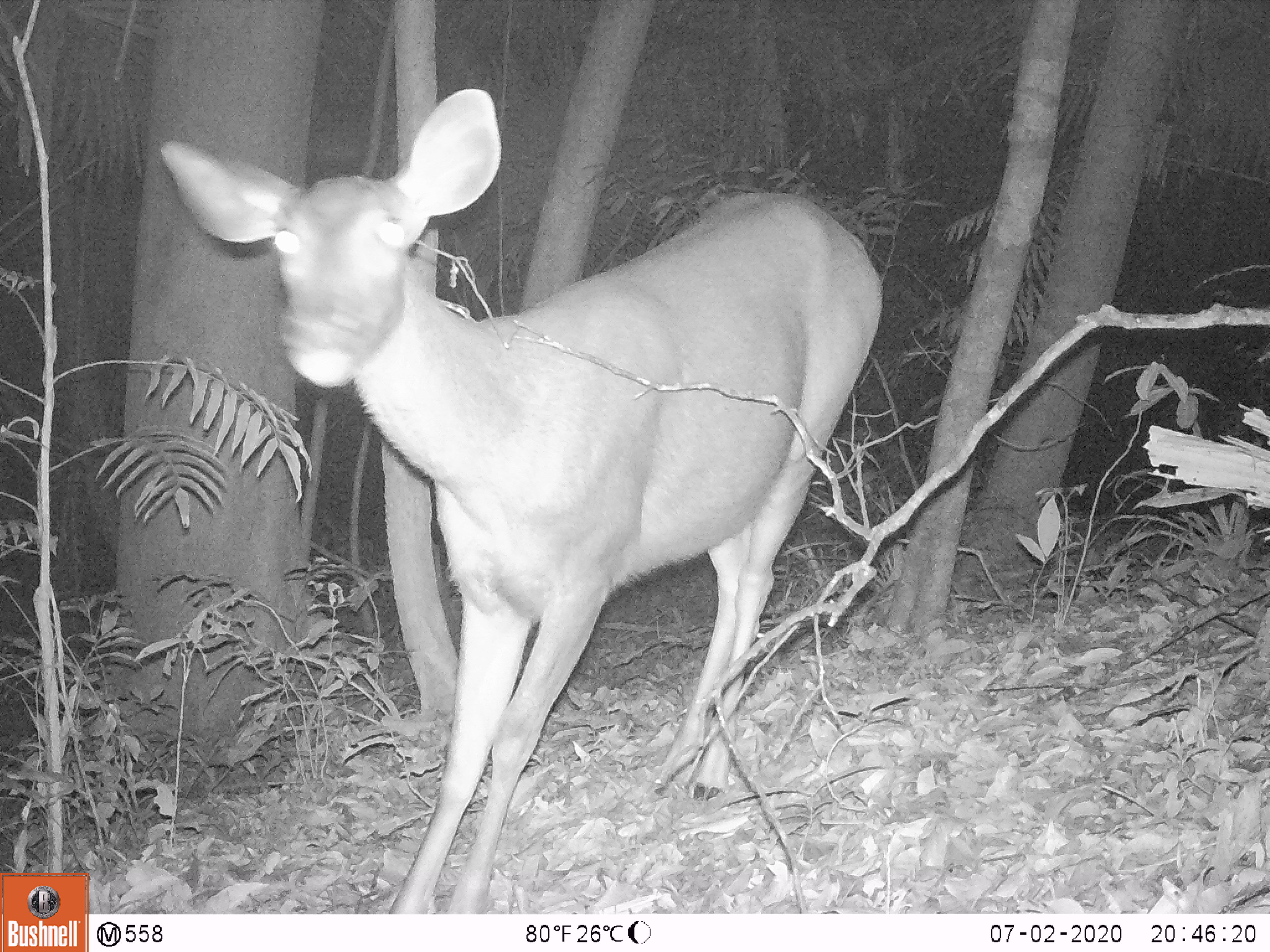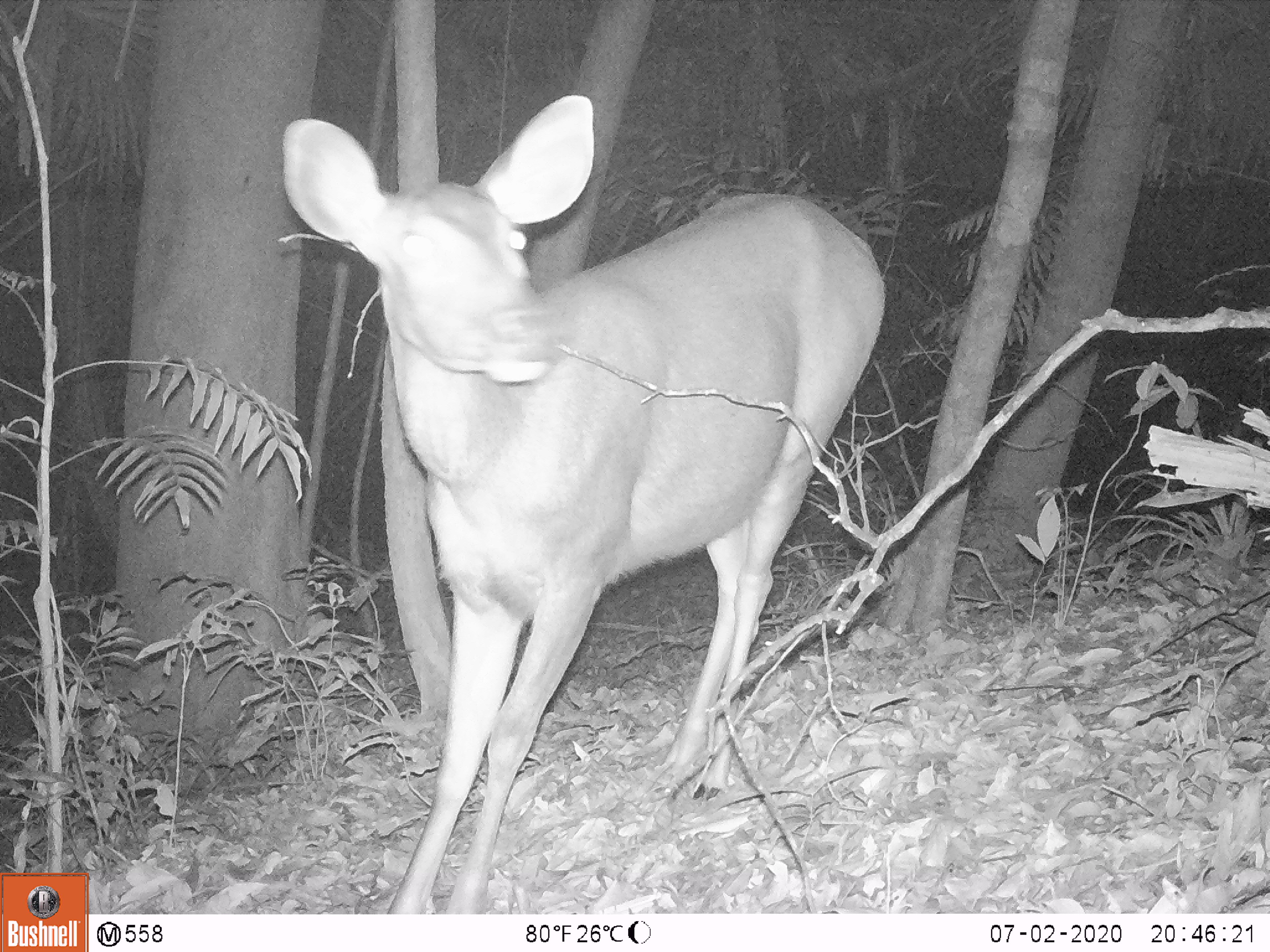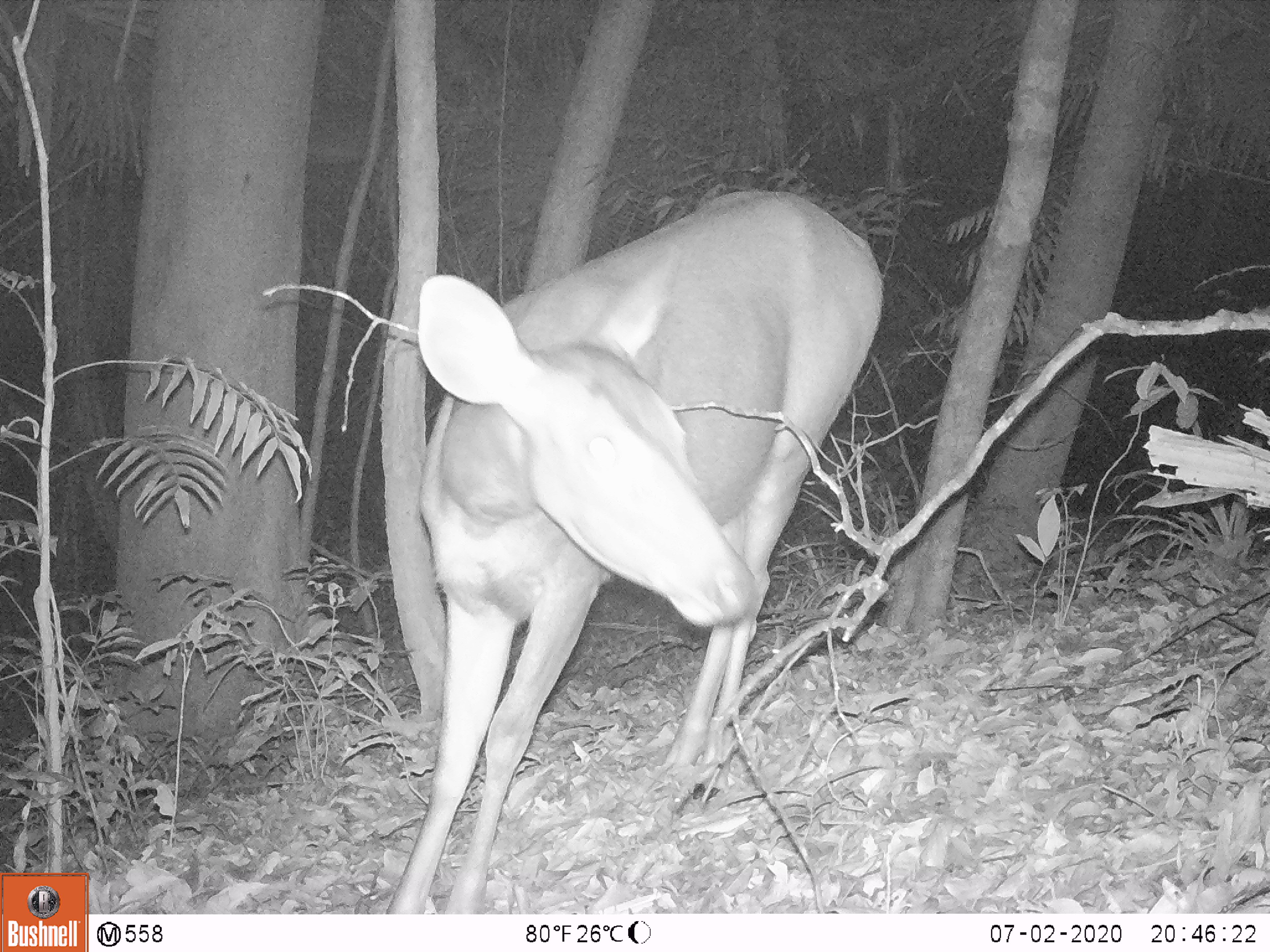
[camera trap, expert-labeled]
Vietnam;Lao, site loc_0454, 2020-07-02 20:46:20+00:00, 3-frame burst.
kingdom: Animalia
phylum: Chordata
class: Mammalia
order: Artiodactyla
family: Cervidae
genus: Rusa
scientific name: Rusa unicolor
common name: sambar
Sambar (Rusa unicolor). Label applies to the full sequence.